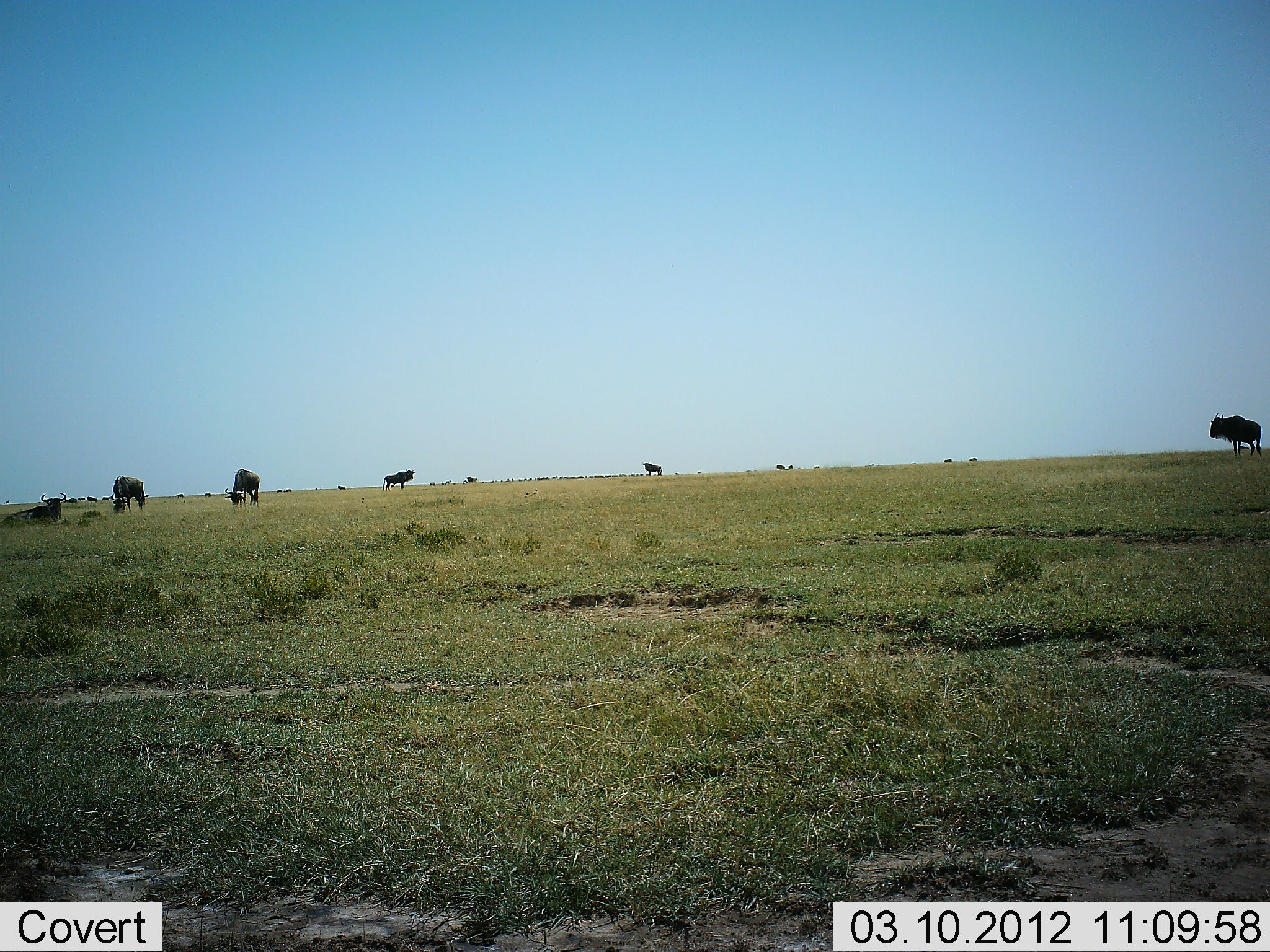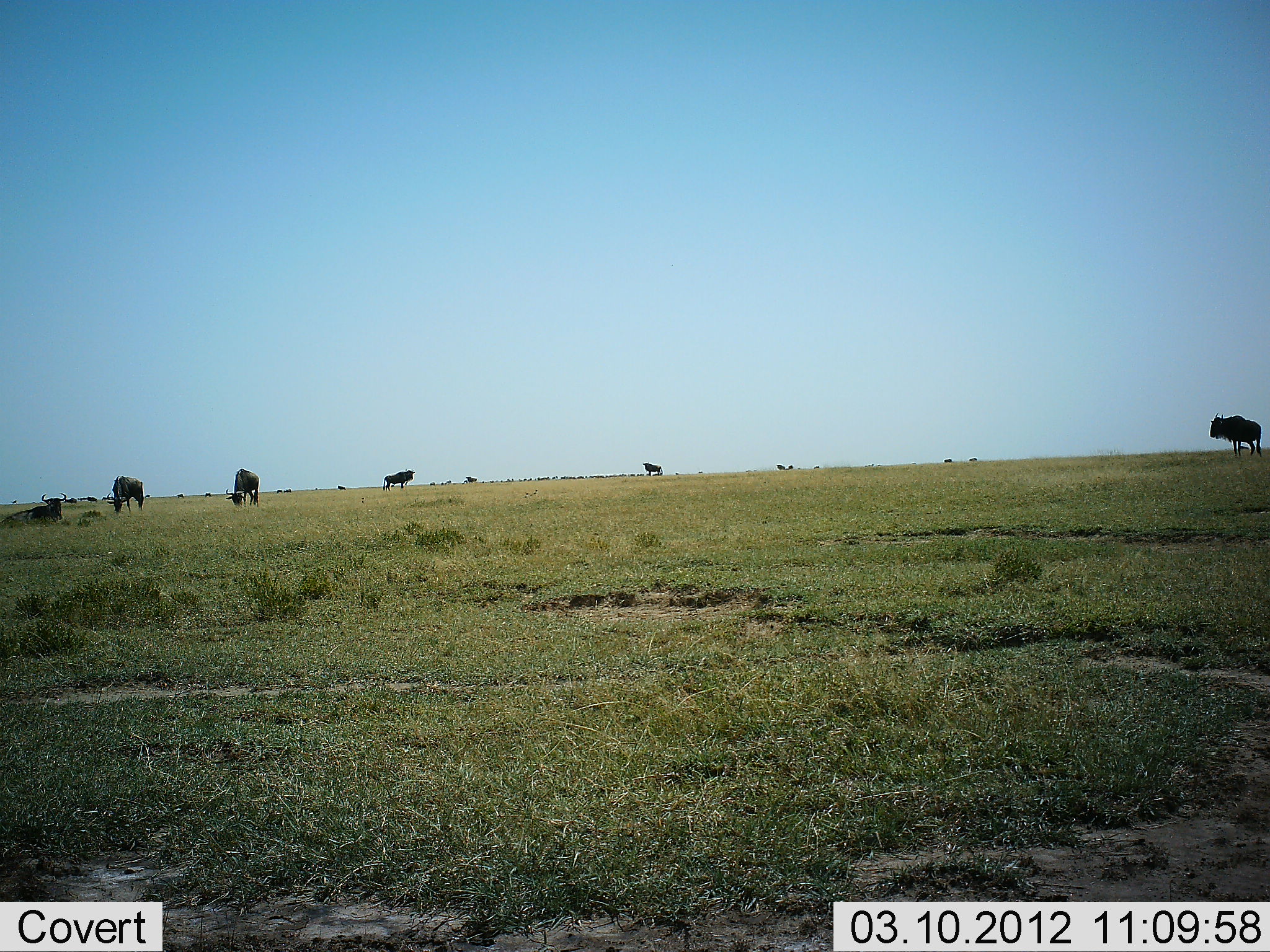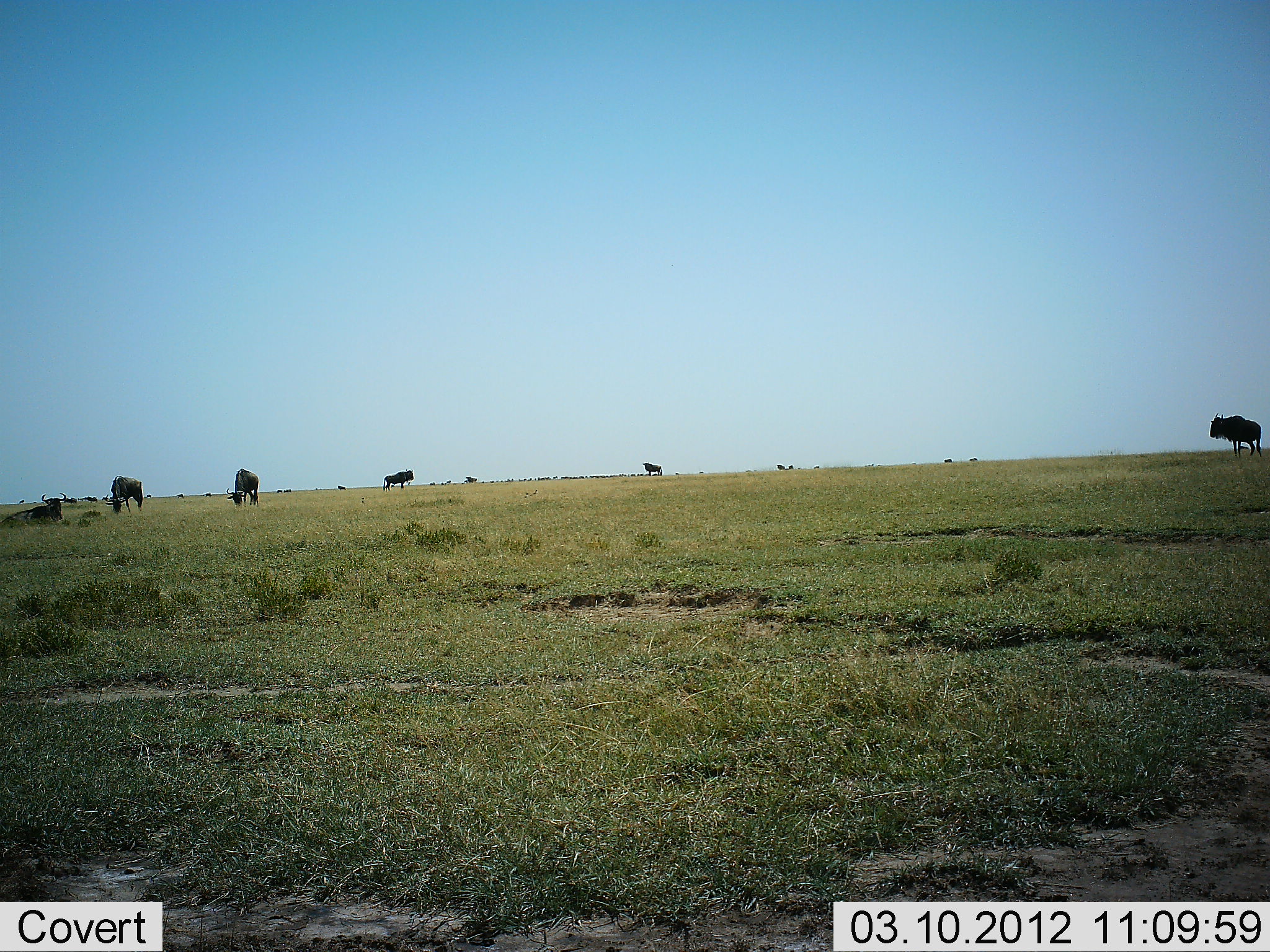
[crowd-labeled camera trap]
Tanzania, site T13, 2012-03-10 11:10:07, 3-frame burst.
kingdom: Animalia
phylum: Chordata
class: Mammalia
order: Artiodactyla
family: Bovidae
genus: Connochaetes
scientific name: Connochaetes taurinus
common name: blue wildebeest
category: wildebeest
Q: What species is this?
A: Wildebeest (blue wildebeest) (Connochaetes taurinus).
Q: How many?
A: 11-50.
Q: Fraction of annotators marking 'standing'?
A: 81%.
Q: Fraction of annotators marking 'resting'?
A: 58%.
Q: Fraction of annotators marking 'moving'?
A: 19%.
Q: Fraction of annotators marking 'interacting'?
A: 0%.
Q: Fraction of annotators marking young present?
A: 0%.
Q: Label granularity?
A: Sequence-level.